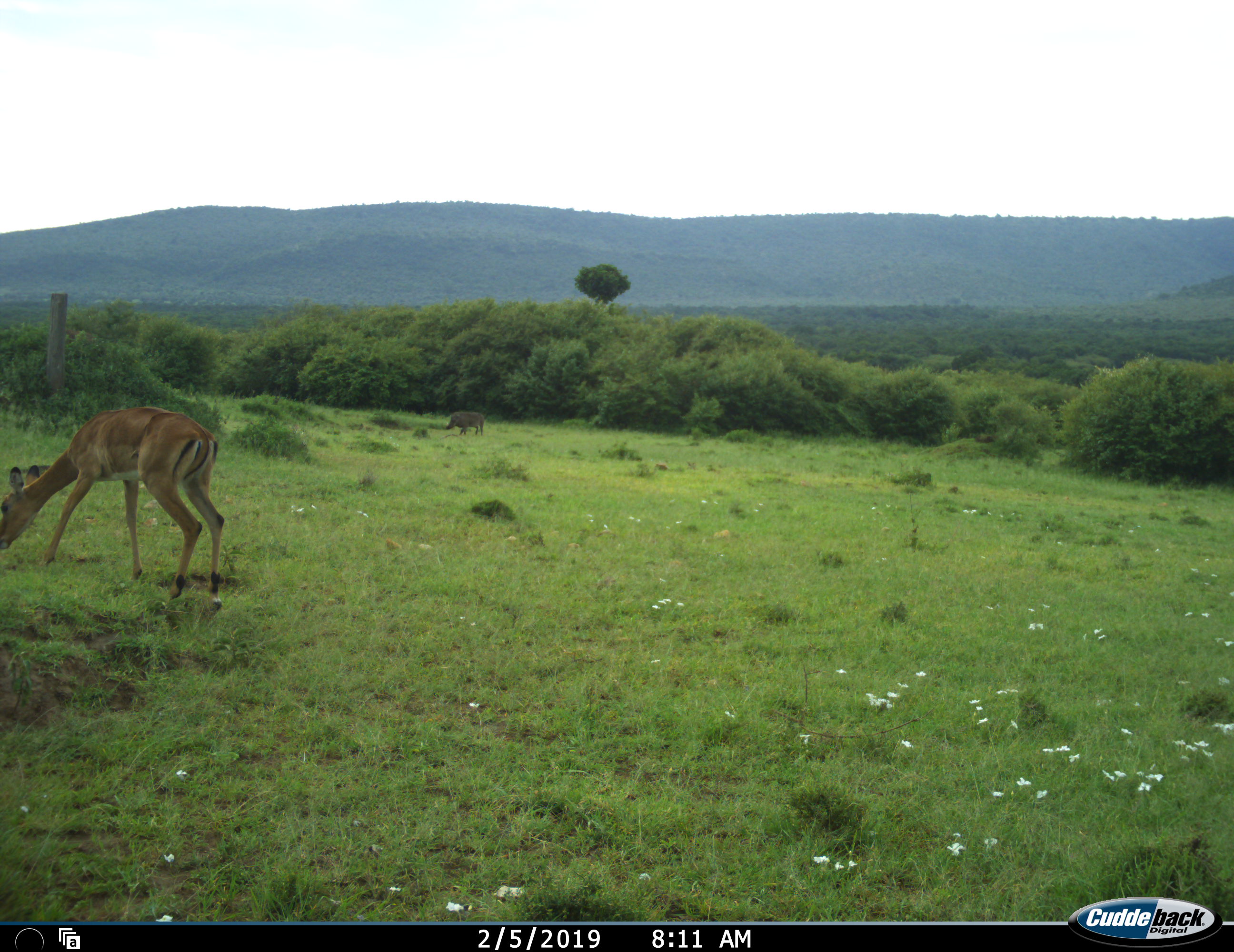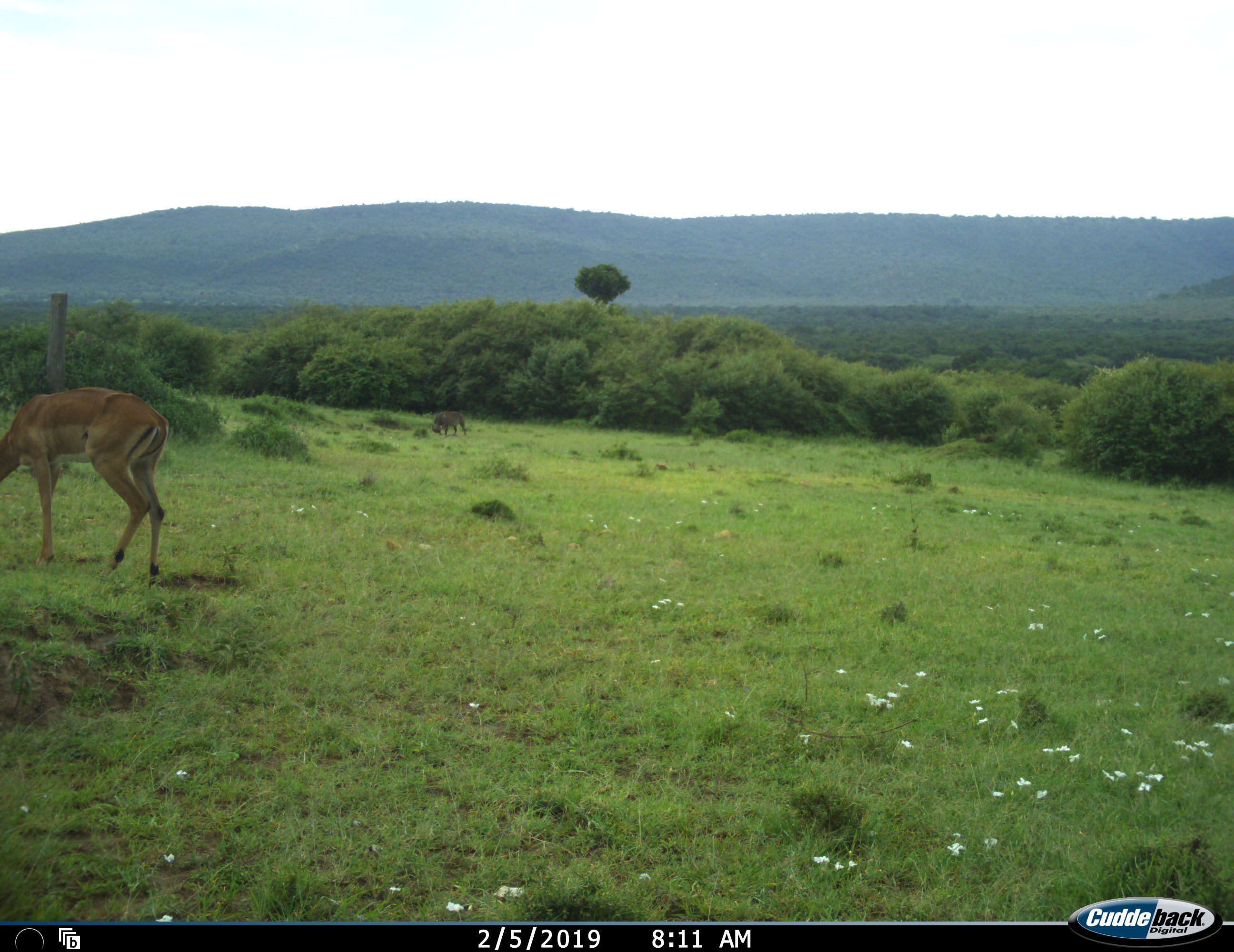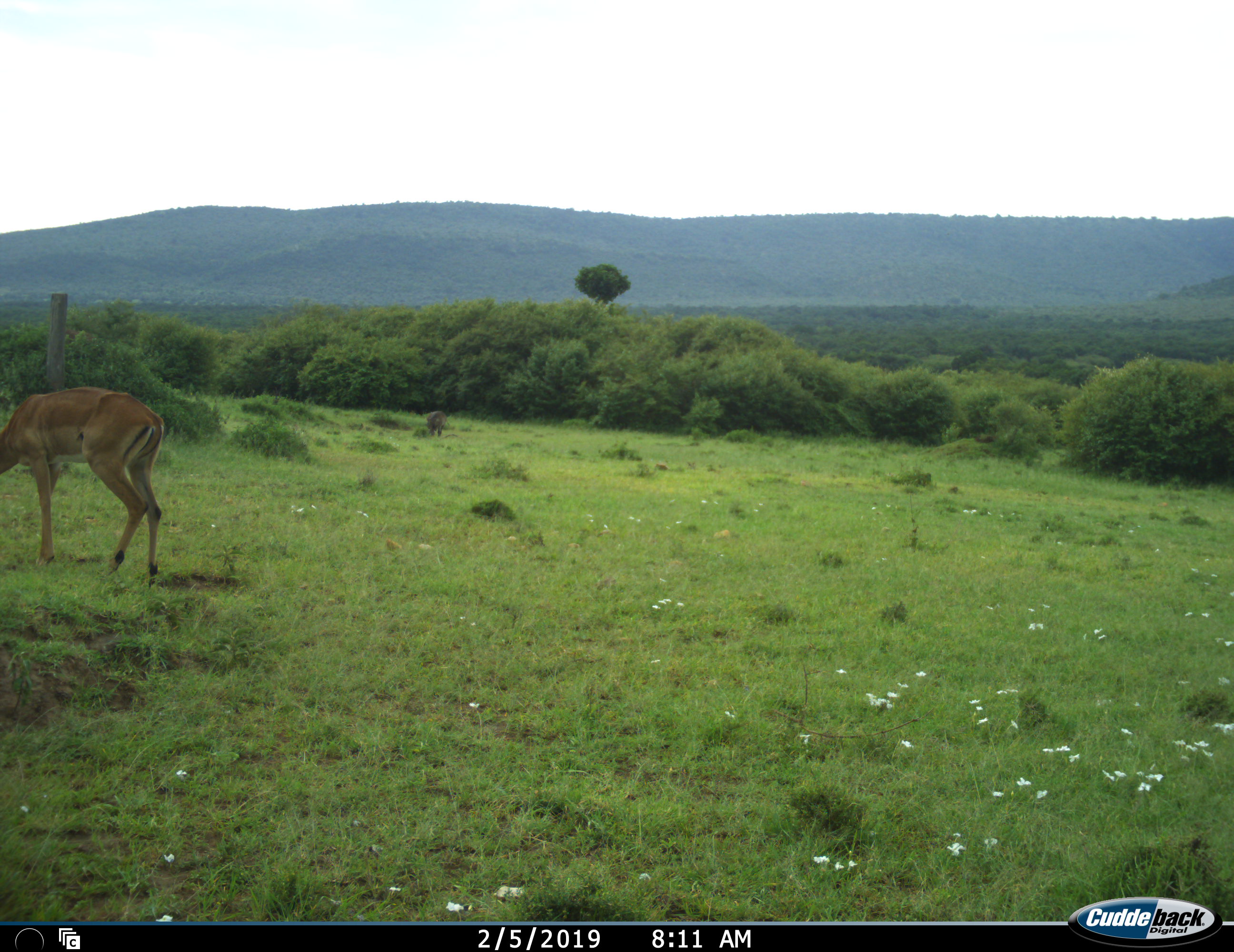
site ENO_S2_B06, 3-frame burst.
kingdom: Animalia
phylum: Chordata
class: Mammalia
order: Artiodactyla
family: Bovidae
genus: Aepyceros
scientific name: Aepyceros melampus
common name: impala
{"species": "impala (Aepyceros melampus)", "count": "1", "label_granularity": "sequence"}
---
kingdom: Animalia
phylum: Chordata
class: Mammalia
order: Artiodactyla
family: Suidae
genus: Phacochoerus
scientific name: Phacochoerus africanus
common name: warthog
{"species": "warthog (Phacochoerus africanus)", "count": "1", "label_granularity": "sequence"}